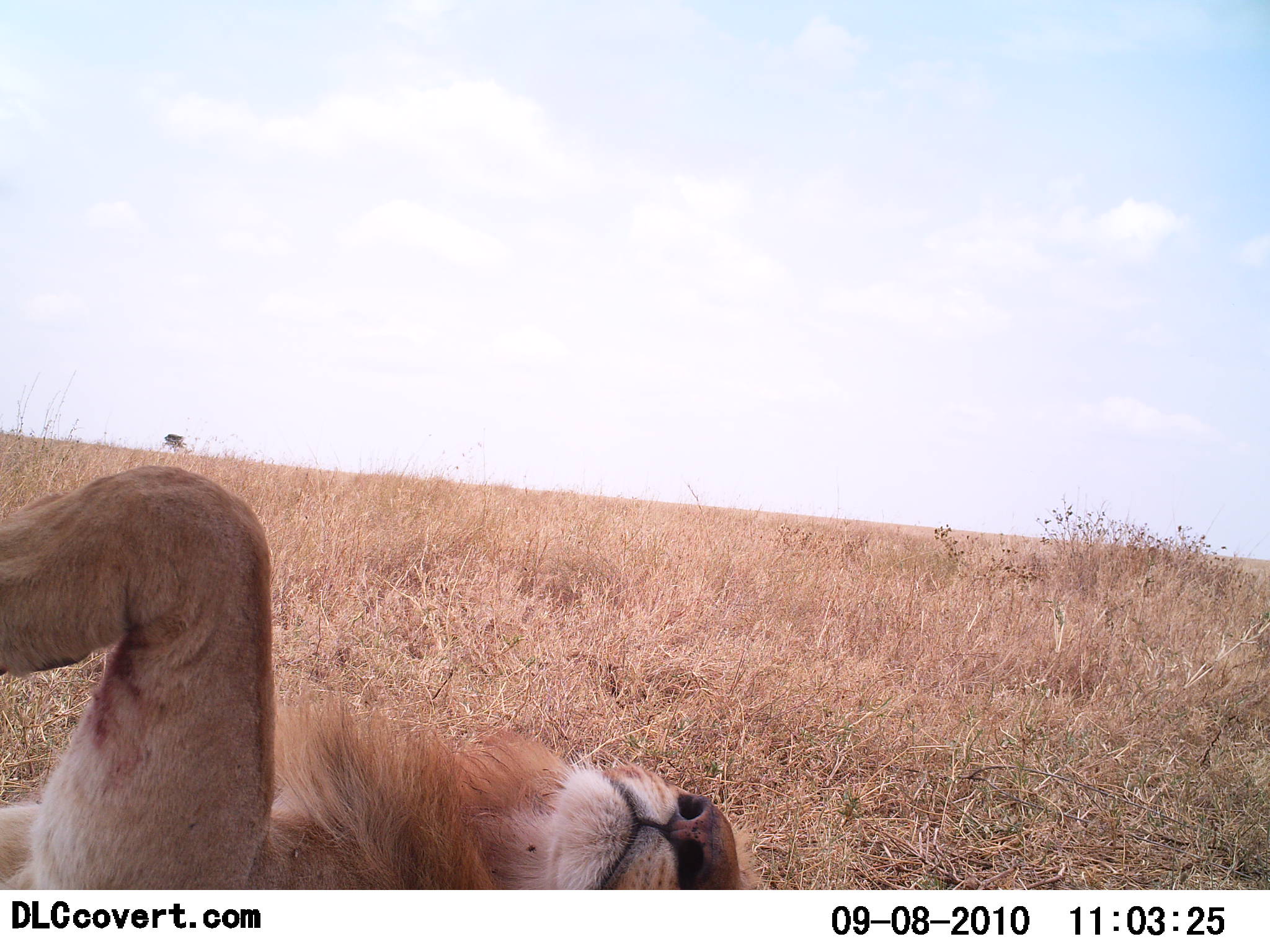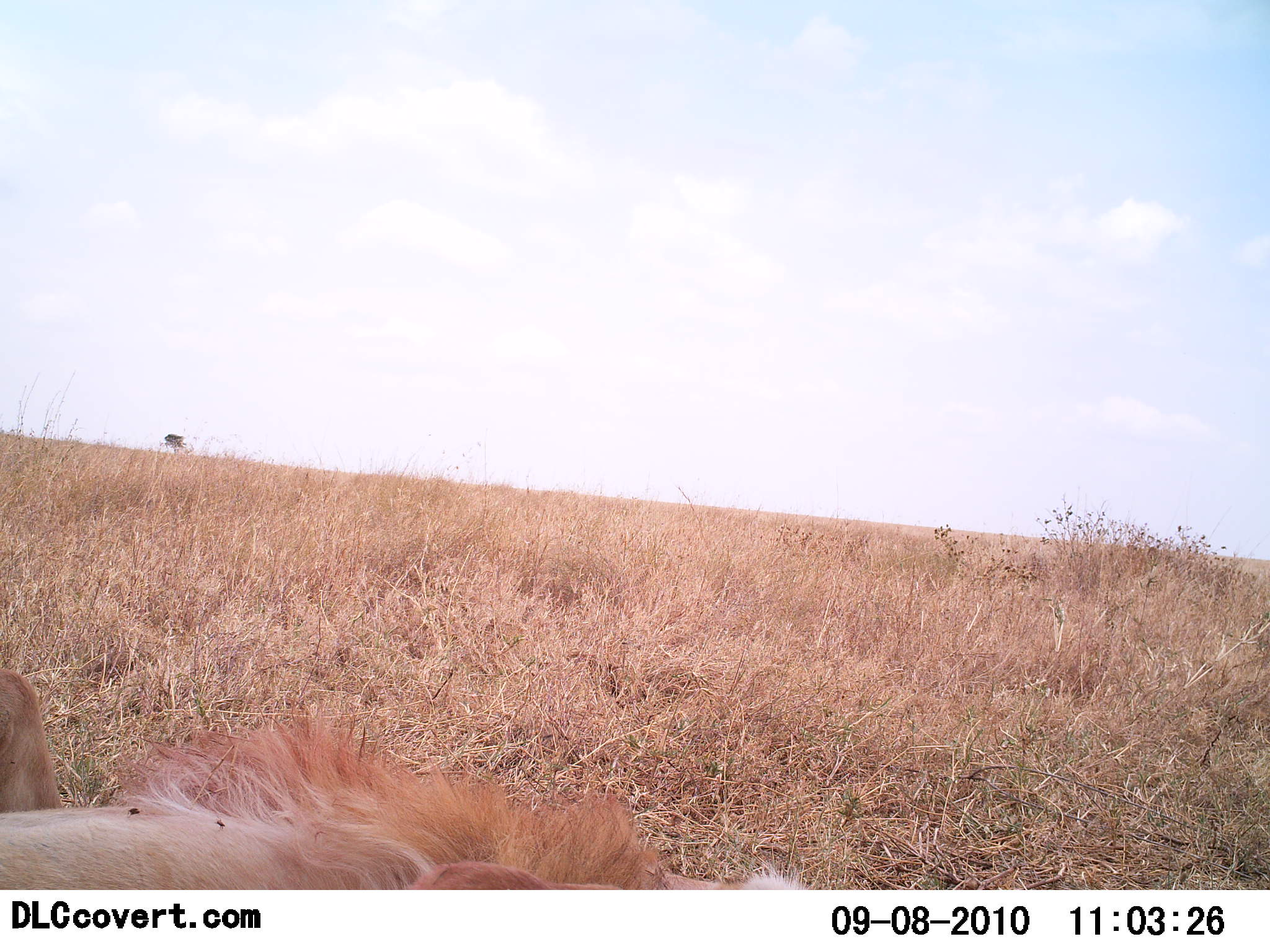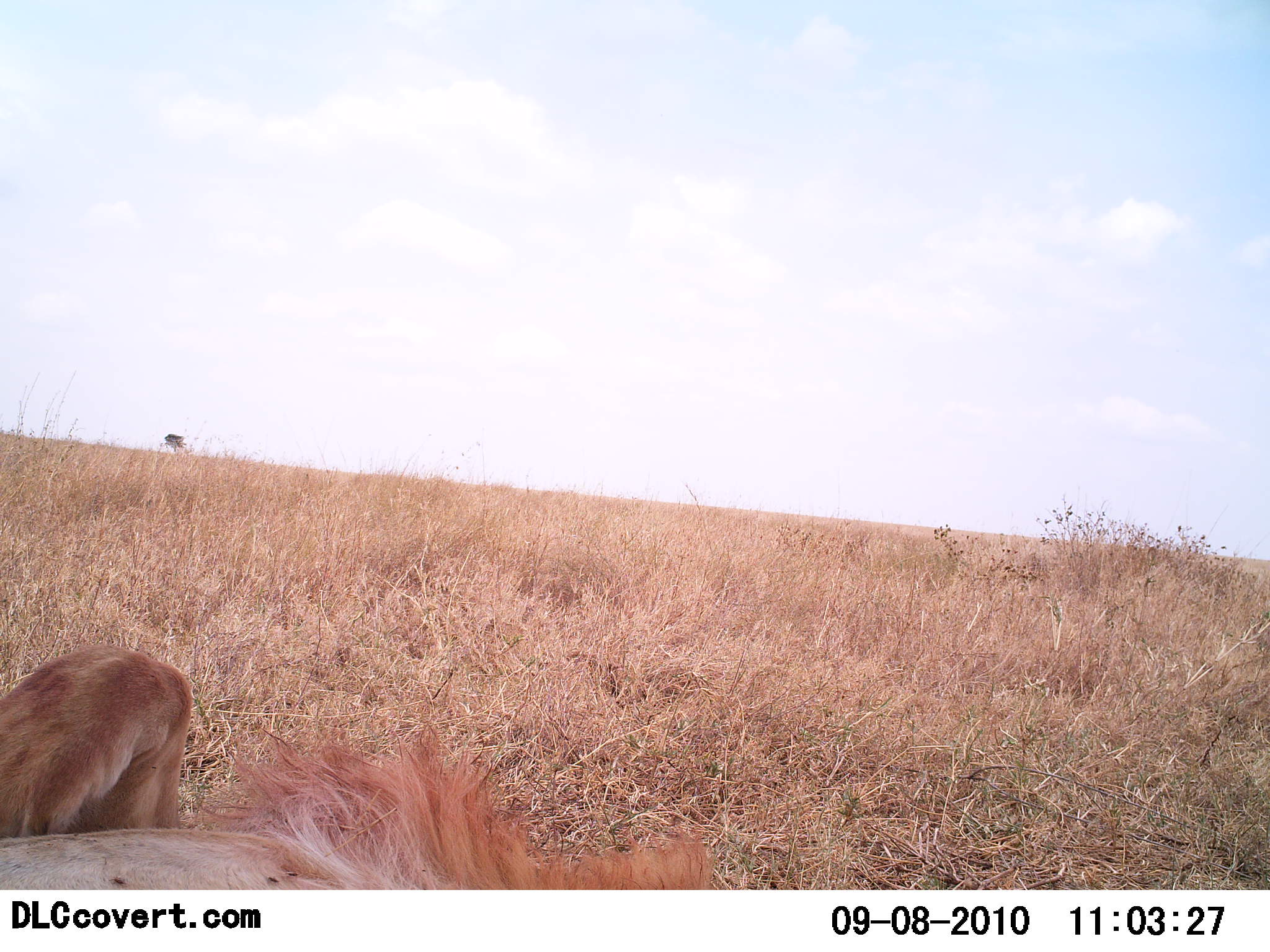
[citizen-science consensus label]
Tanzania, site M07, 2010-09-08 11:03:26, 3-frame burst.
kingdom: Animalia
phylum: Chordata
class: Mammalia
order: Carnivora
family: Felidae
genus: Panthera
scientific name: Panthera leo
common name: lion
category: lionmale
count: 1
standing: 0%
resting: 95%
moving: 11%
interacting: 5%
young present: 0%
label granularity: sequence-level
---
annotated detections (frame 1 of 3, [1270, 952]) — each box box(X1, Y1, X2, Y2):
animal: box(0, 465, 763, 890)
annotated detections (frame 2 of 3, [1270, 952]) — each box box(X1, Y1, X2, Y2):
animal: box(0, 668, 804, 889)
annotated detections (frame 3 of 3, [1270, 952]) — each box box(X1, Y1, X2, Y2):
animal: box(0, 643, 717, 889)